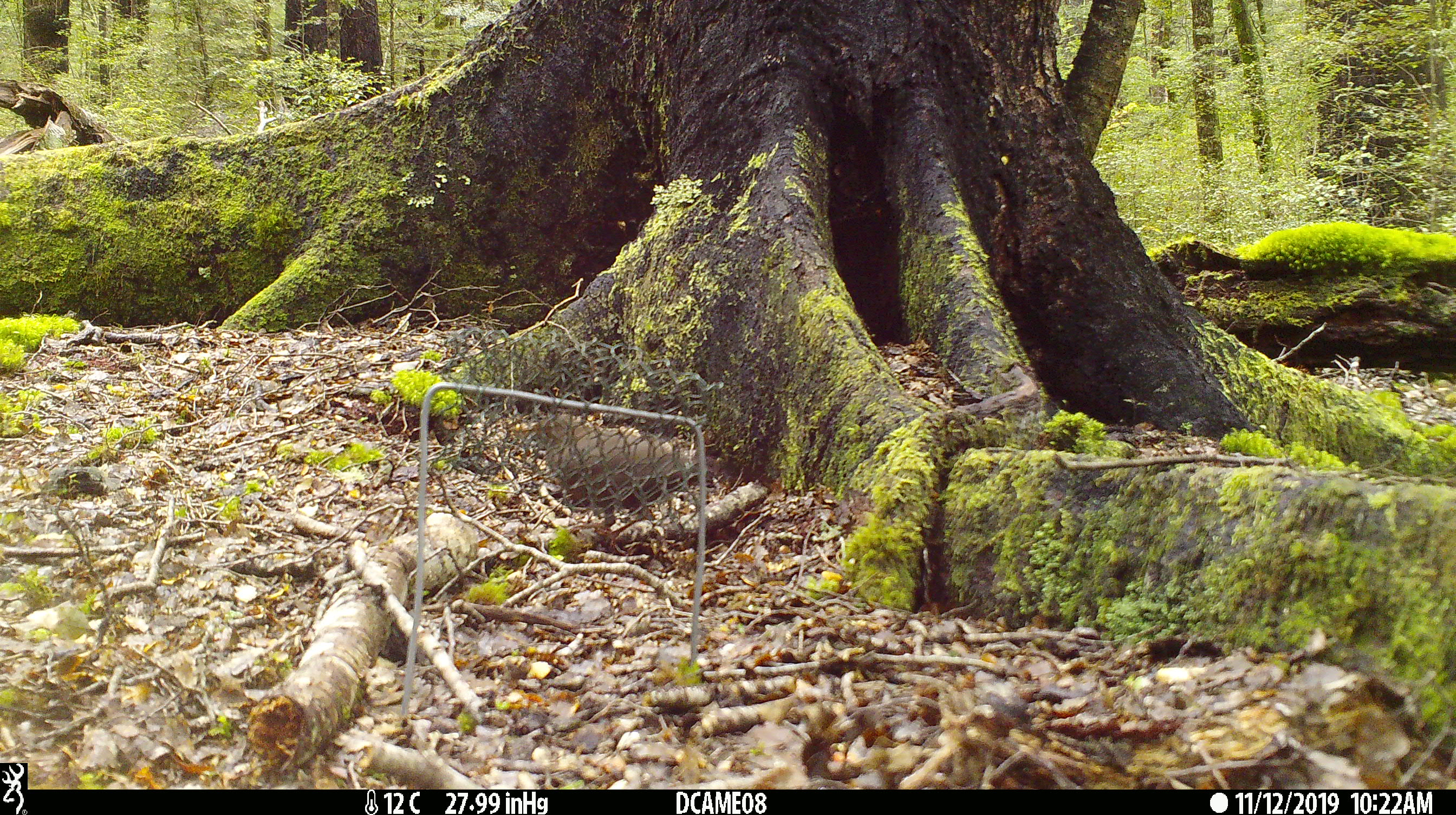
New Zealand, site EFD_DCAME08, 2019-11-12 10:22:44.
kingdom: Animalia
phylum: Chordata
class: Aves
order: Passeriformes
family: Turdidae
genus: Turdus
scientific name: Turdus merula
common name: eurasian blackbird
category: blackbird